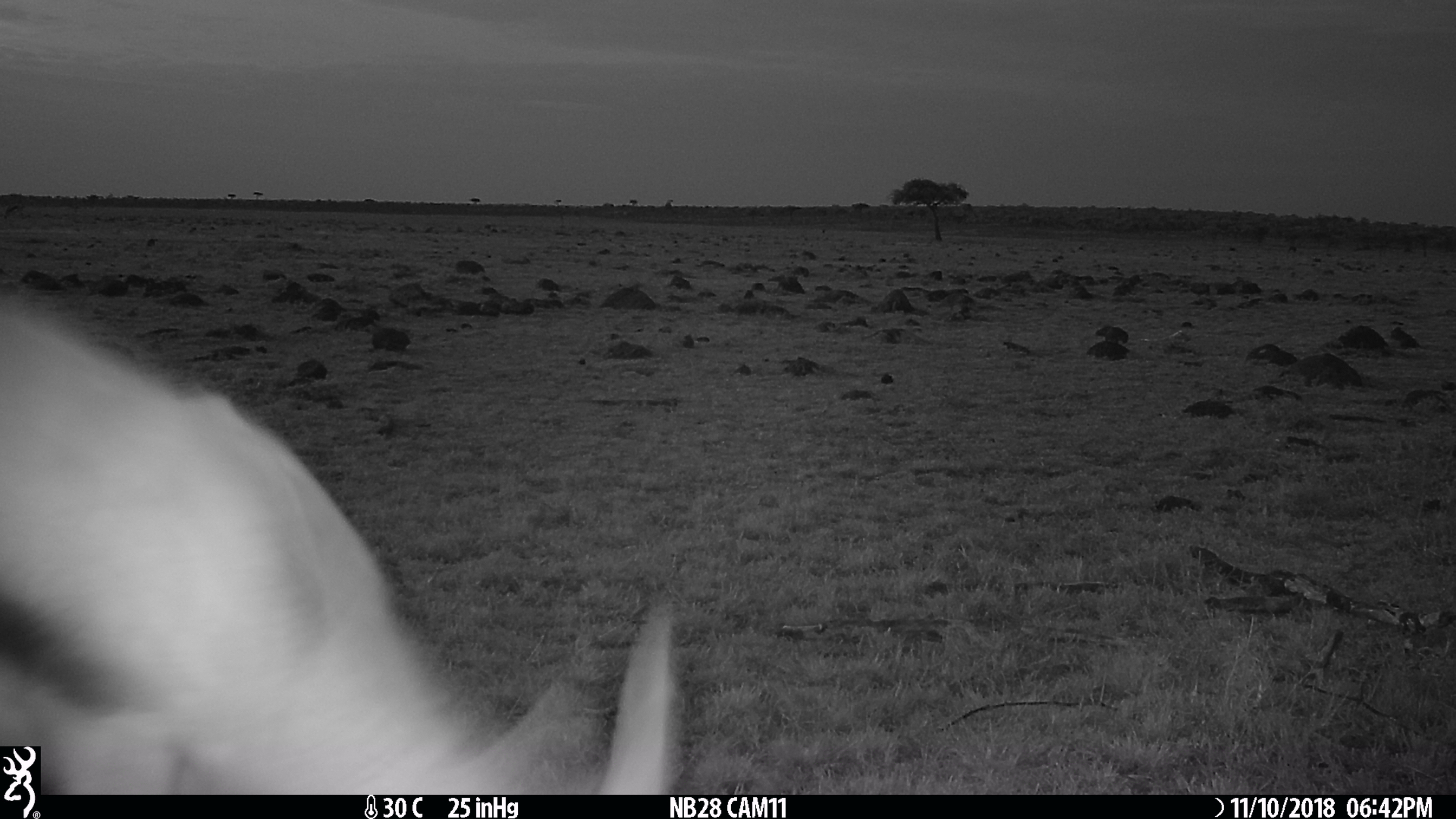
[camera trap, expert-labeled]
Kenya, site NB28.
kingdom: Animalia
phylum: Chordata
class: Mammalia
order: Artiodactyla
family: Bovidae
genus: Eudorcas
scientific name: Eudorcas thomsonii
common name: thomon's gazelle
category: gazelle thomsons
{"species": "gazelle thomsons (thomon's gazelle) (Eudorcas thomsonii)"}